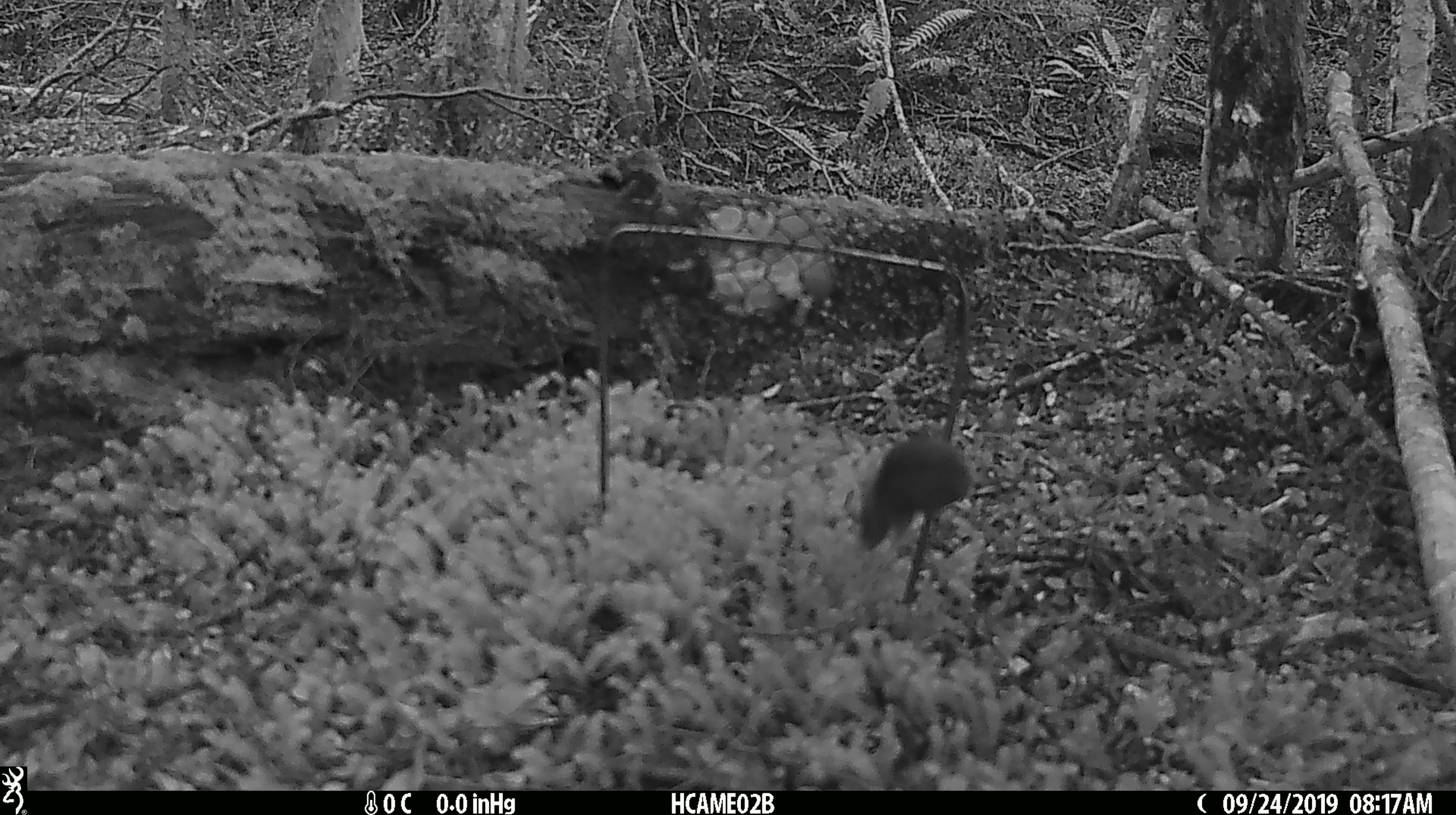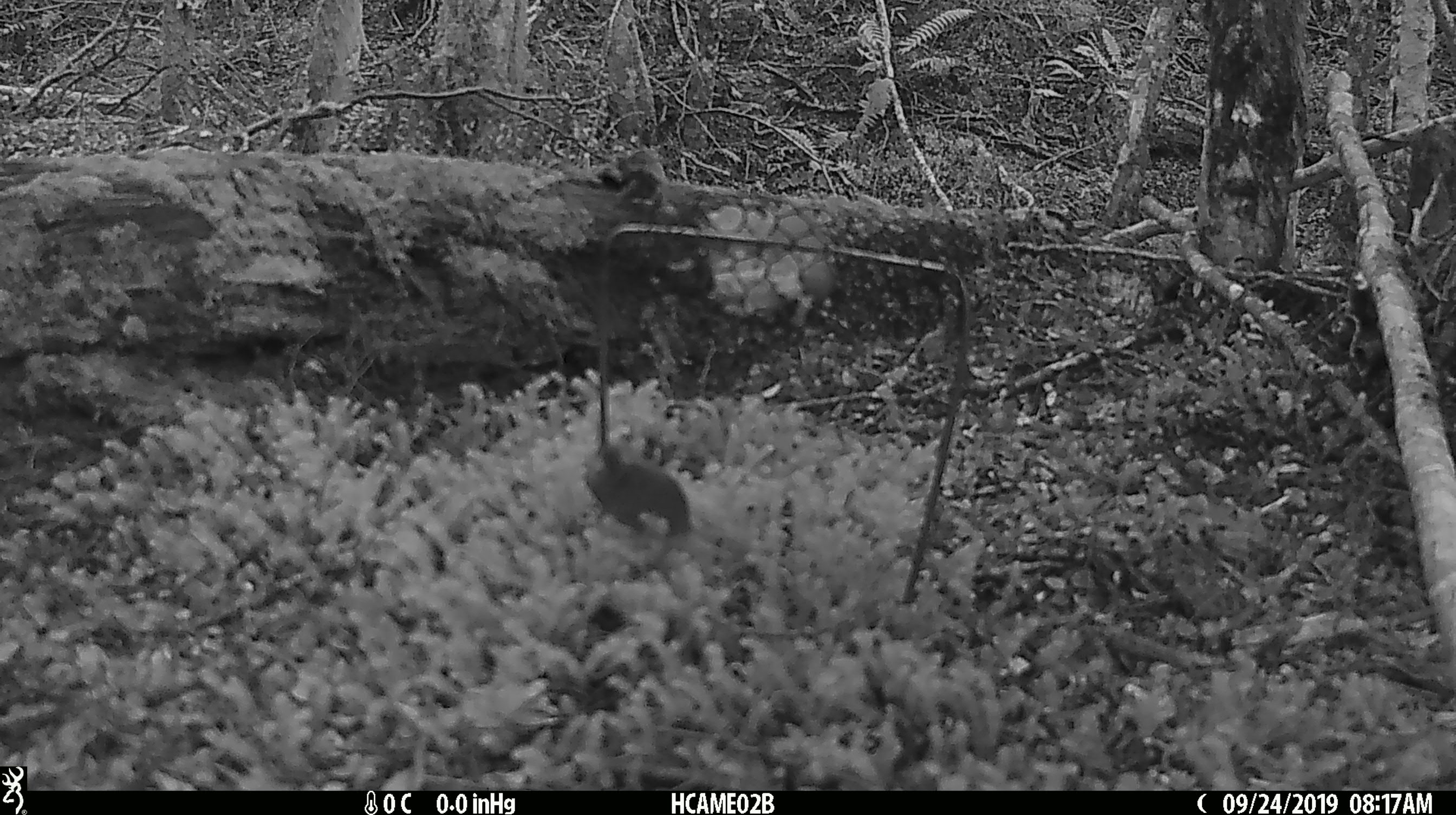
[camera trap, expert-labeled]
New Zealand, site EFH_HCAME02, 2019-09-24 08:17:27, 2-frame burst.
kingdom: Animalia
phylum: Chordata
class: Mammalia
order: Rodentia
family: Muridae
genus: Mus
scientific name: Mus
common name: mouse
Mouse (Mus).